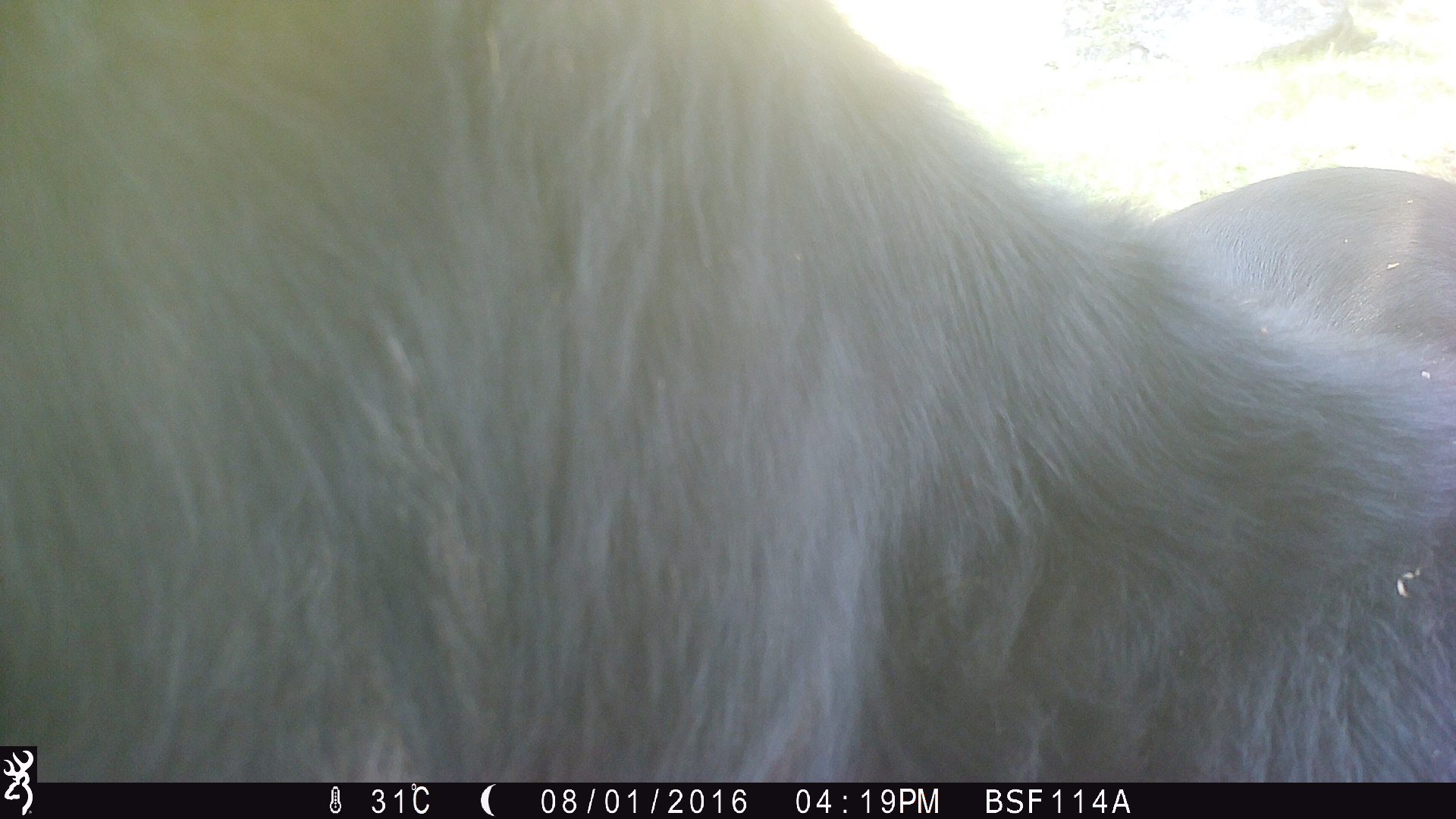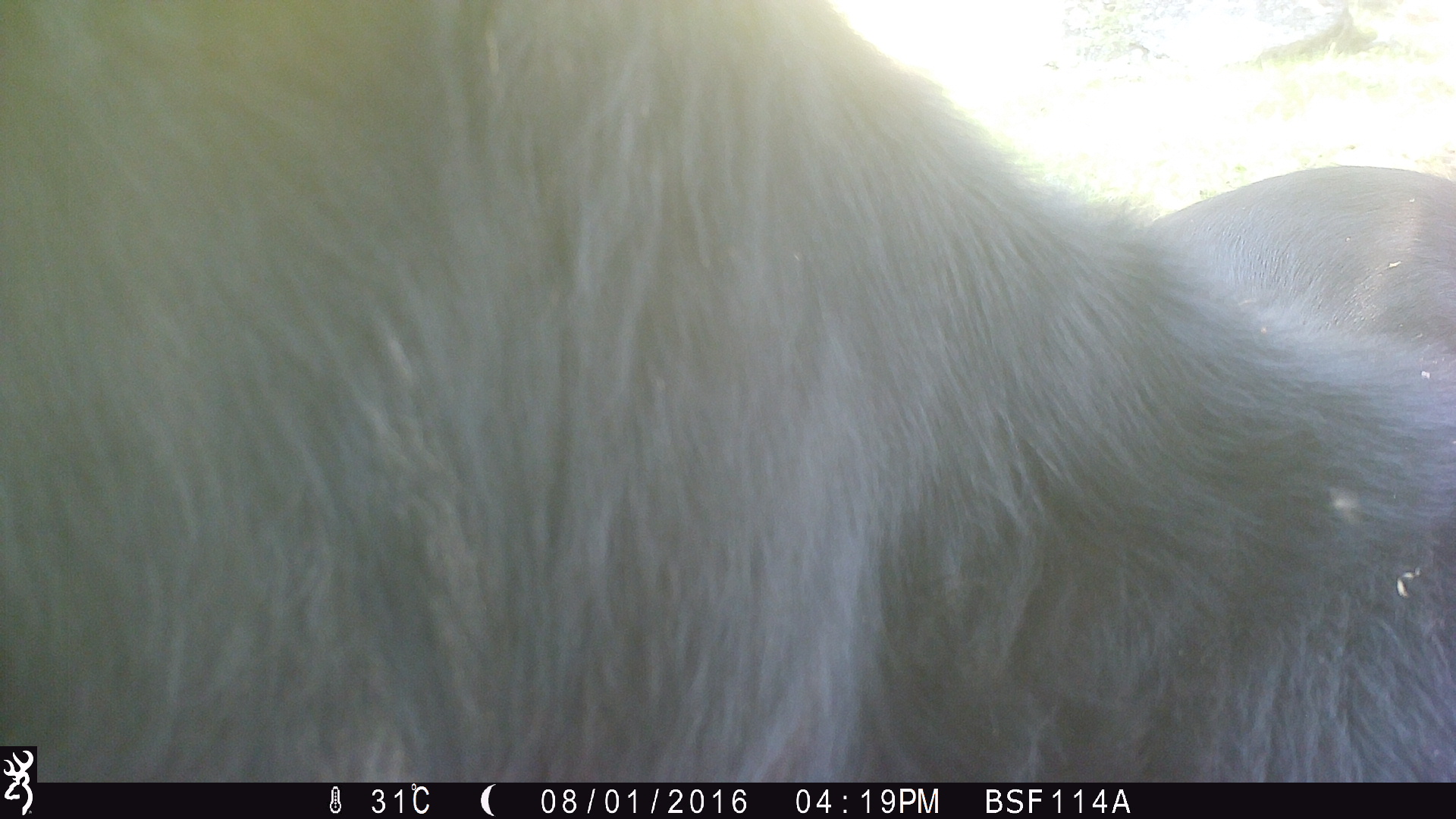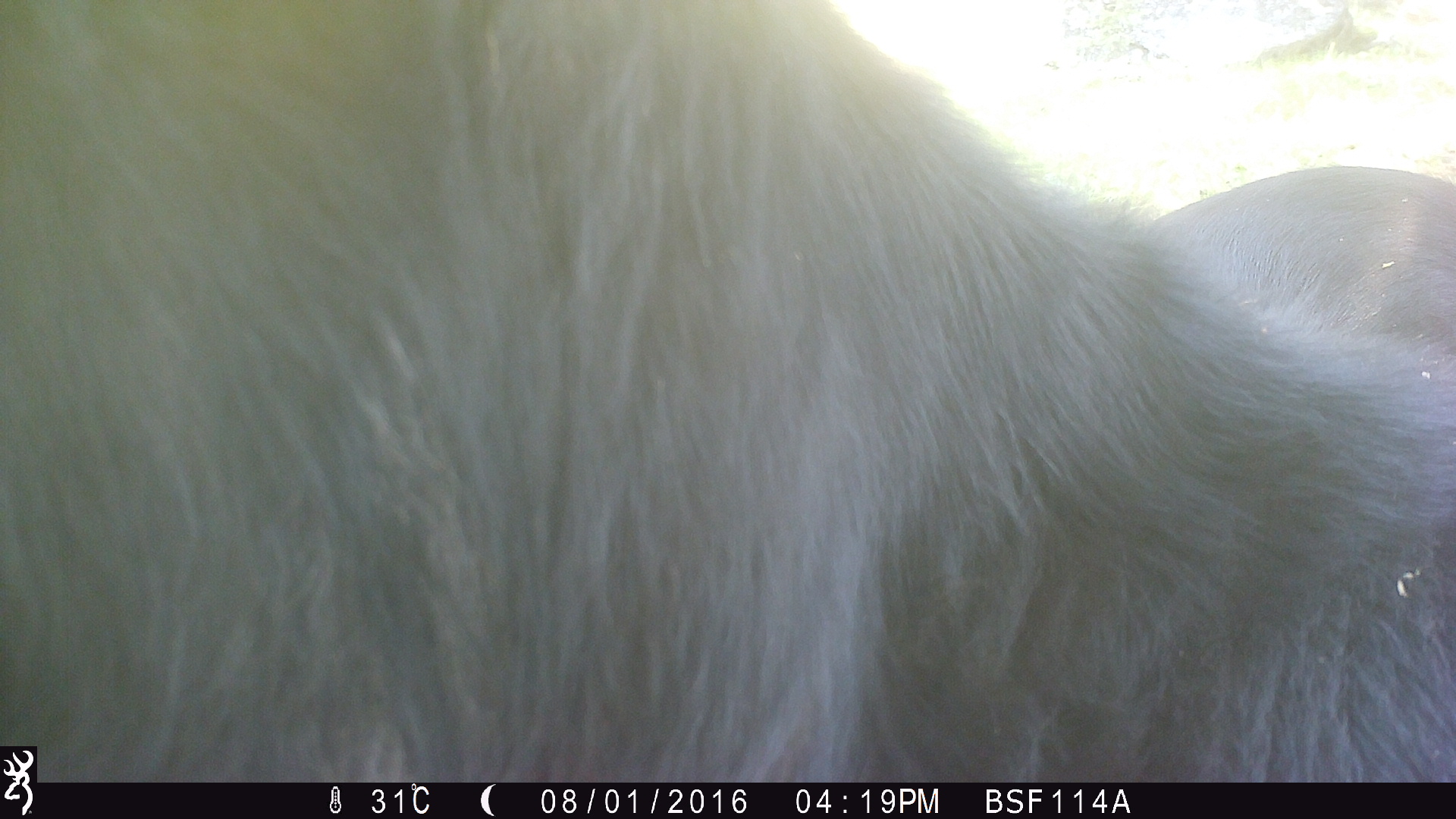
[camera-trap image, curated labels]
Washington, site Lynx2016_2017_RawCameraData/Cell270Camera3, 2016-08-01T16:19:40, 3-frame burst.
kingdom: Animalia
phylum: Chordata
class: Mammalia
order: Artiodactyla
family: Bovidae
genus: Bos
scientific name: Bos taurus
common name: domestic cattle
Domestic cattle (Bos taurus). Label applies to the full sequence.